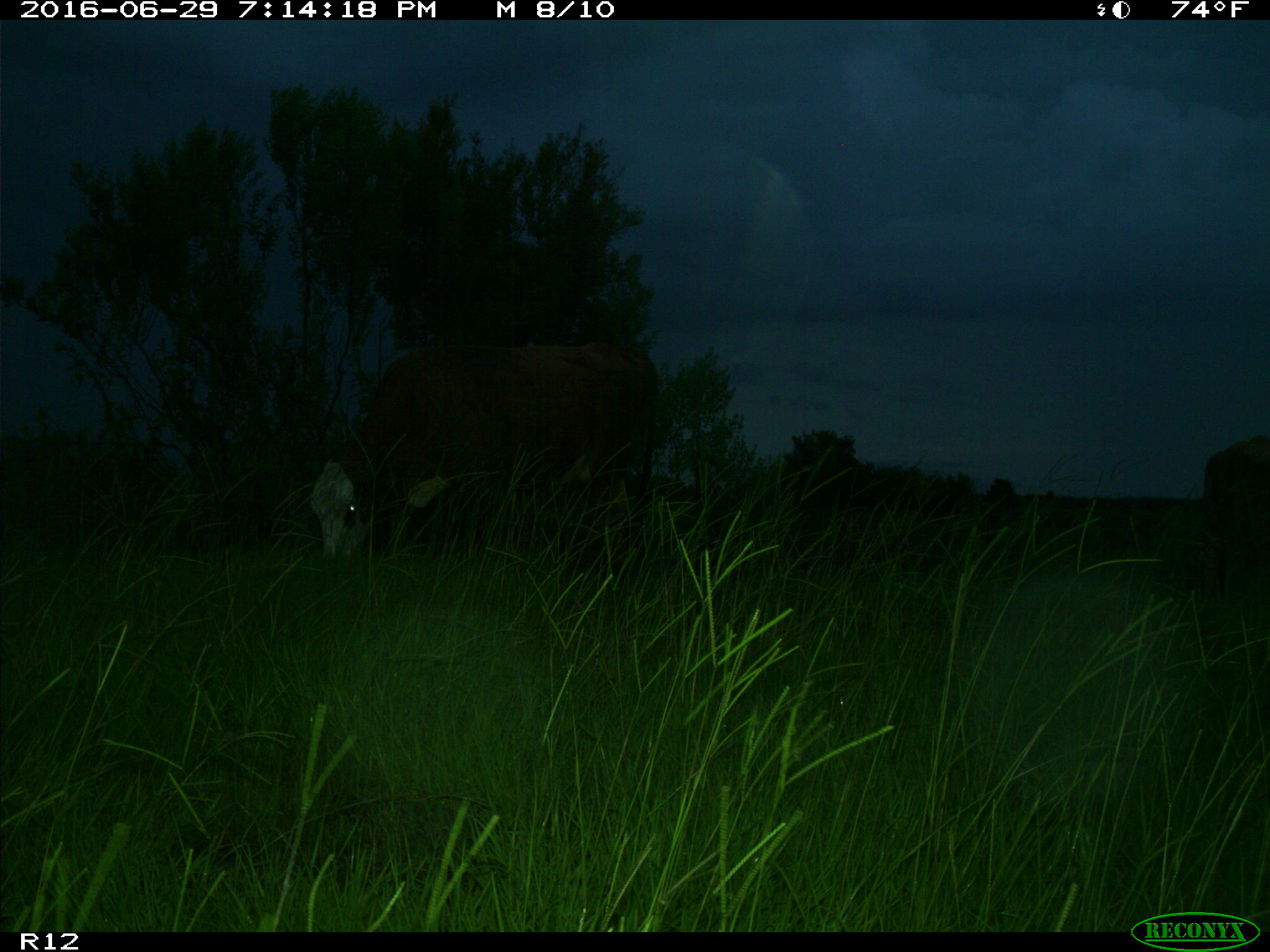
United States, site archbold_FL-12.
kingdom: Animalia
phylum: Chordata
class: Mammalia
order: Artiodactyla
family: Bovidae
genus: Bos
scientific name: Bos taurus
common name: domestic cow